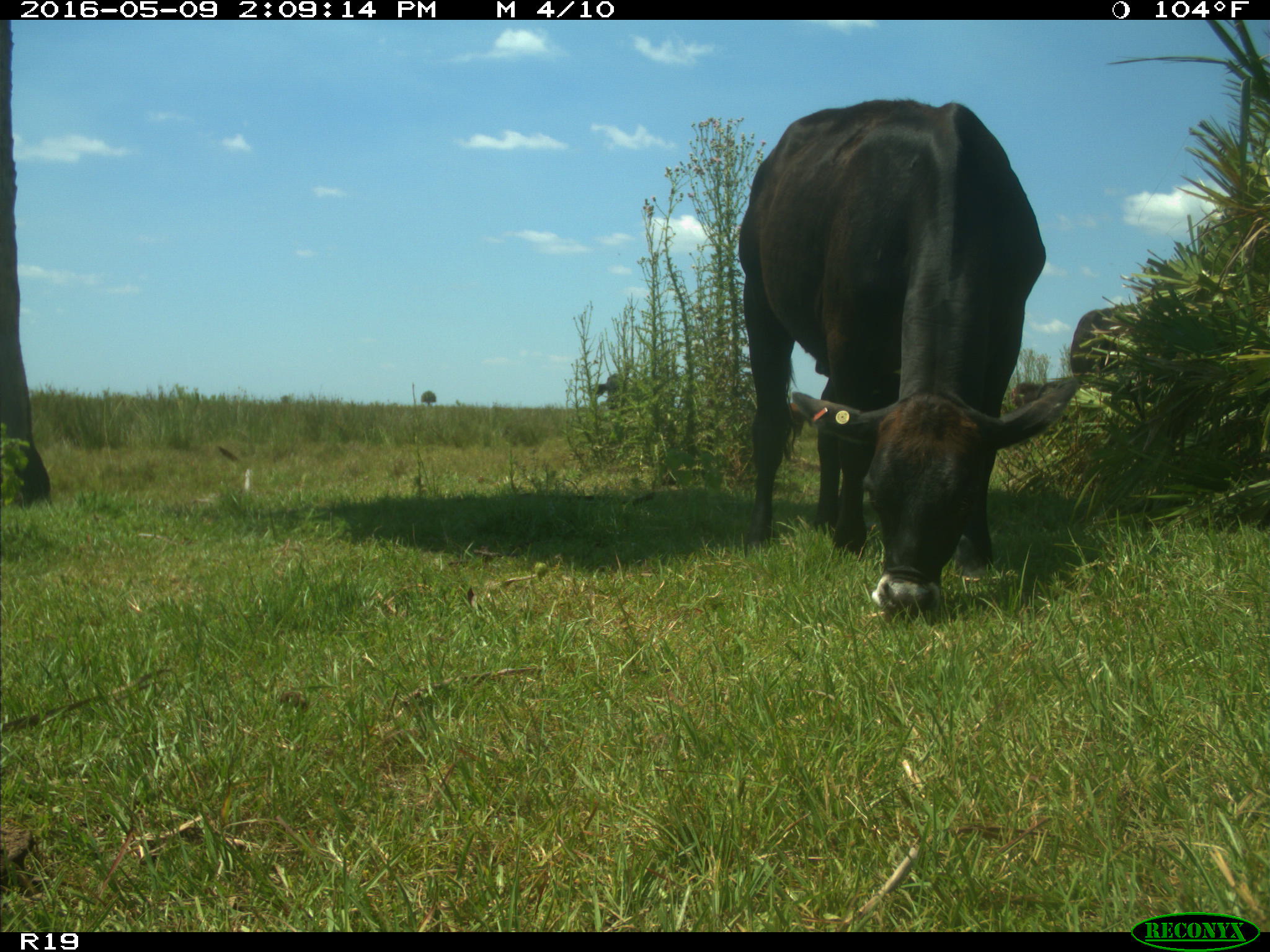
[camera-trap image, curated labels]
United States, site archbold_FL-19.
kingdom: Animalia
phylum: Chordata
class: Mammalia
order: Artiodactyla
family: Bovidae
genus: Bos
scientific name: Bos taurus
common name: domestic cow